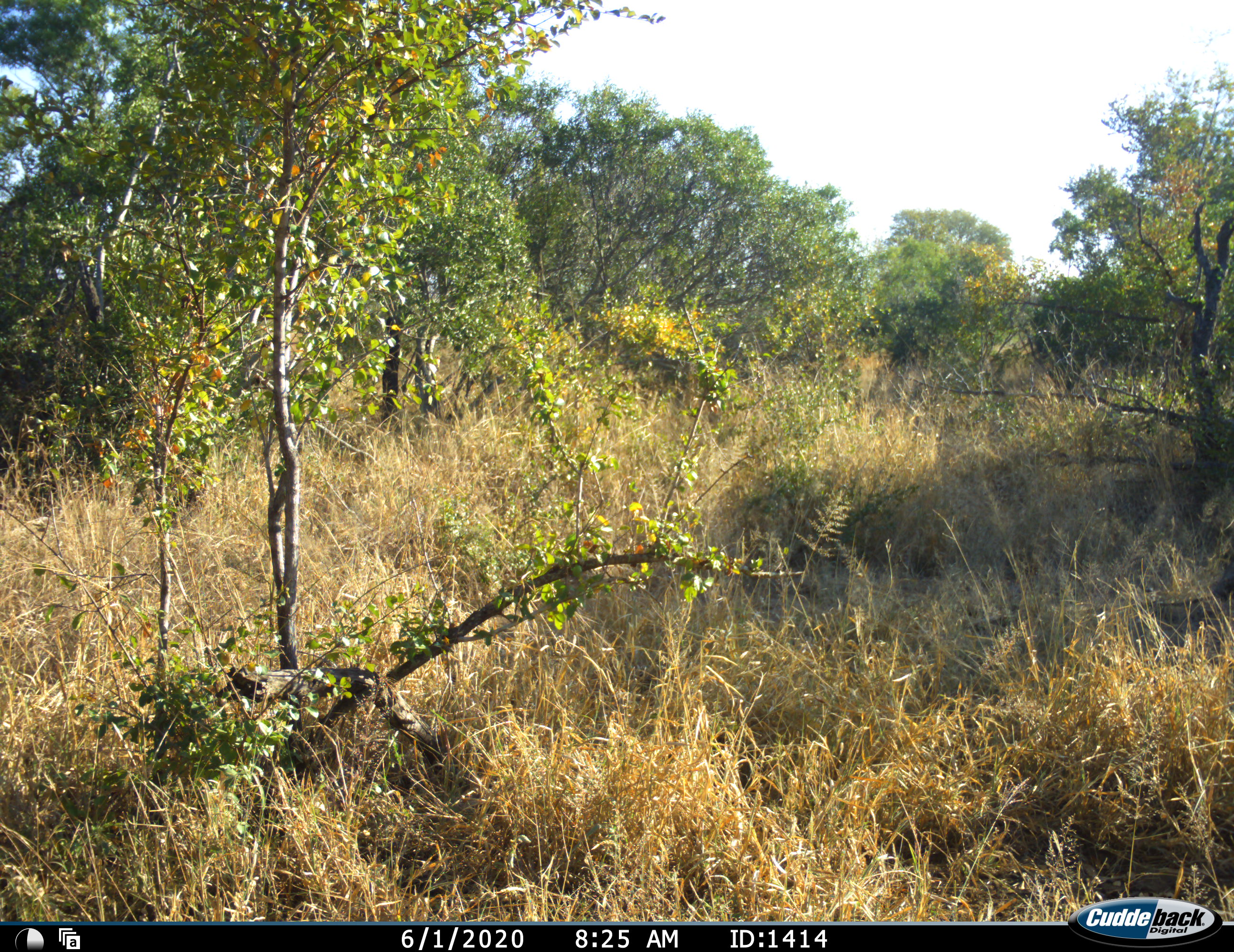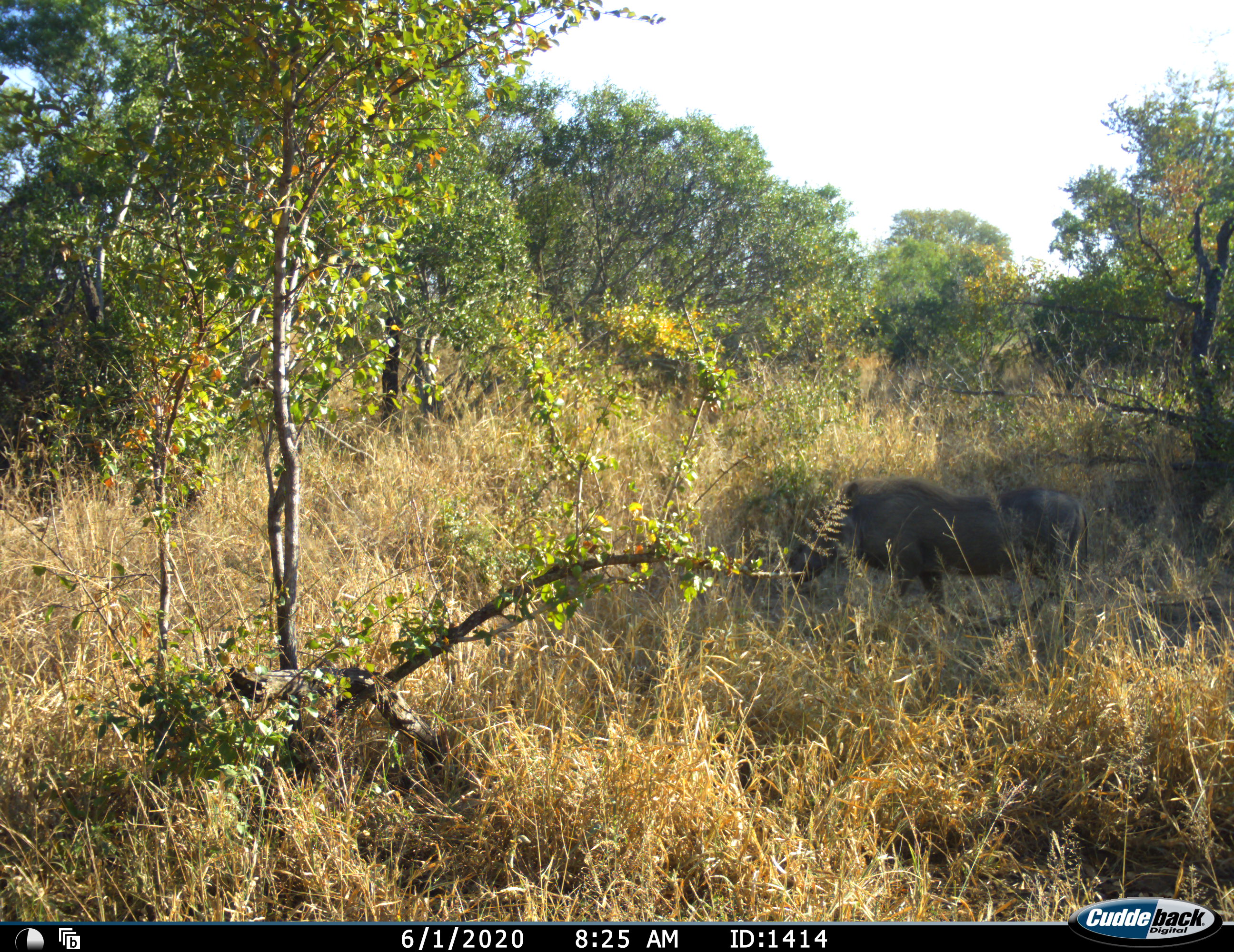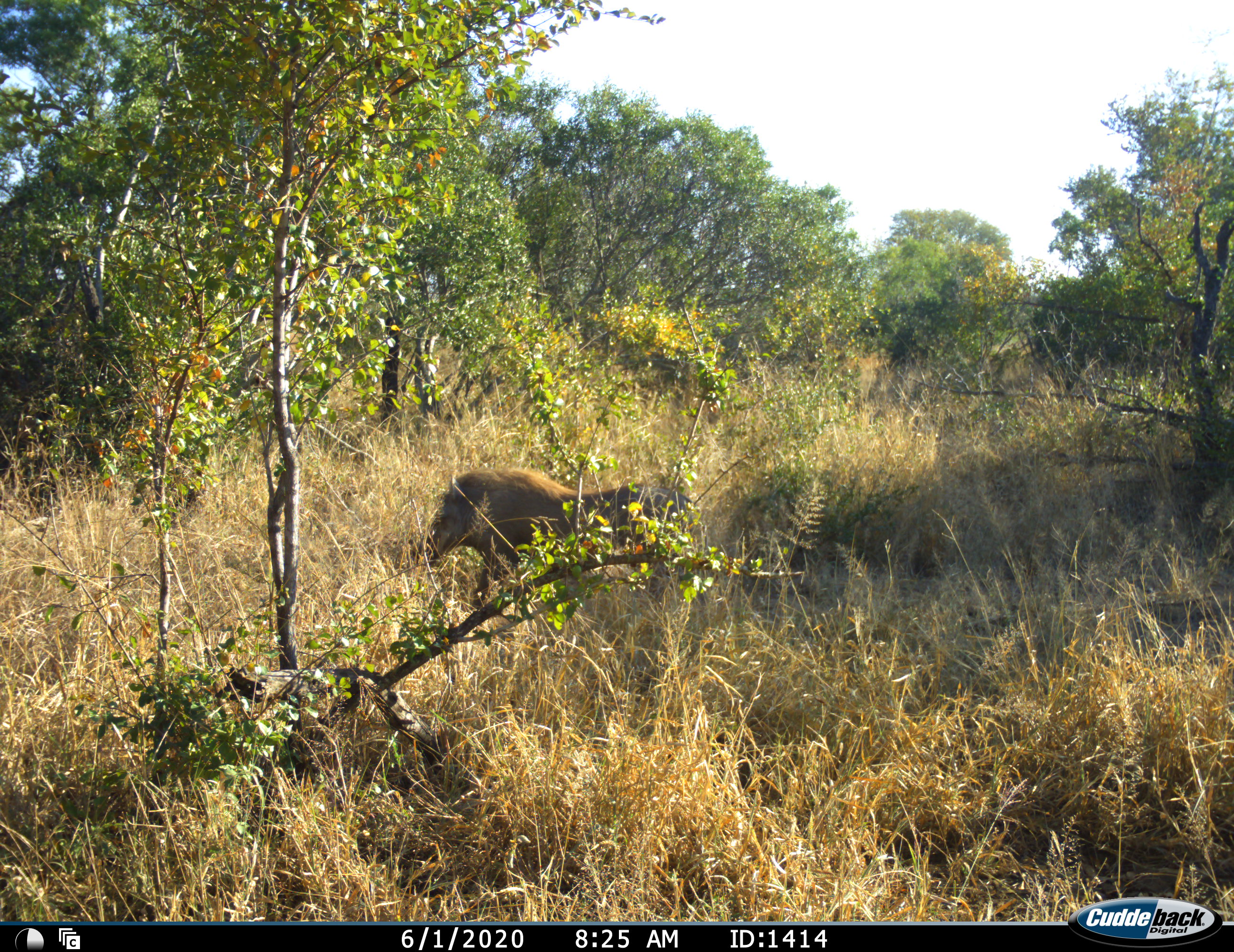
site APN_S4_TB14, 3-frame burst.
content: unidentified animal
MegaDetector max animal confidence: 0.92